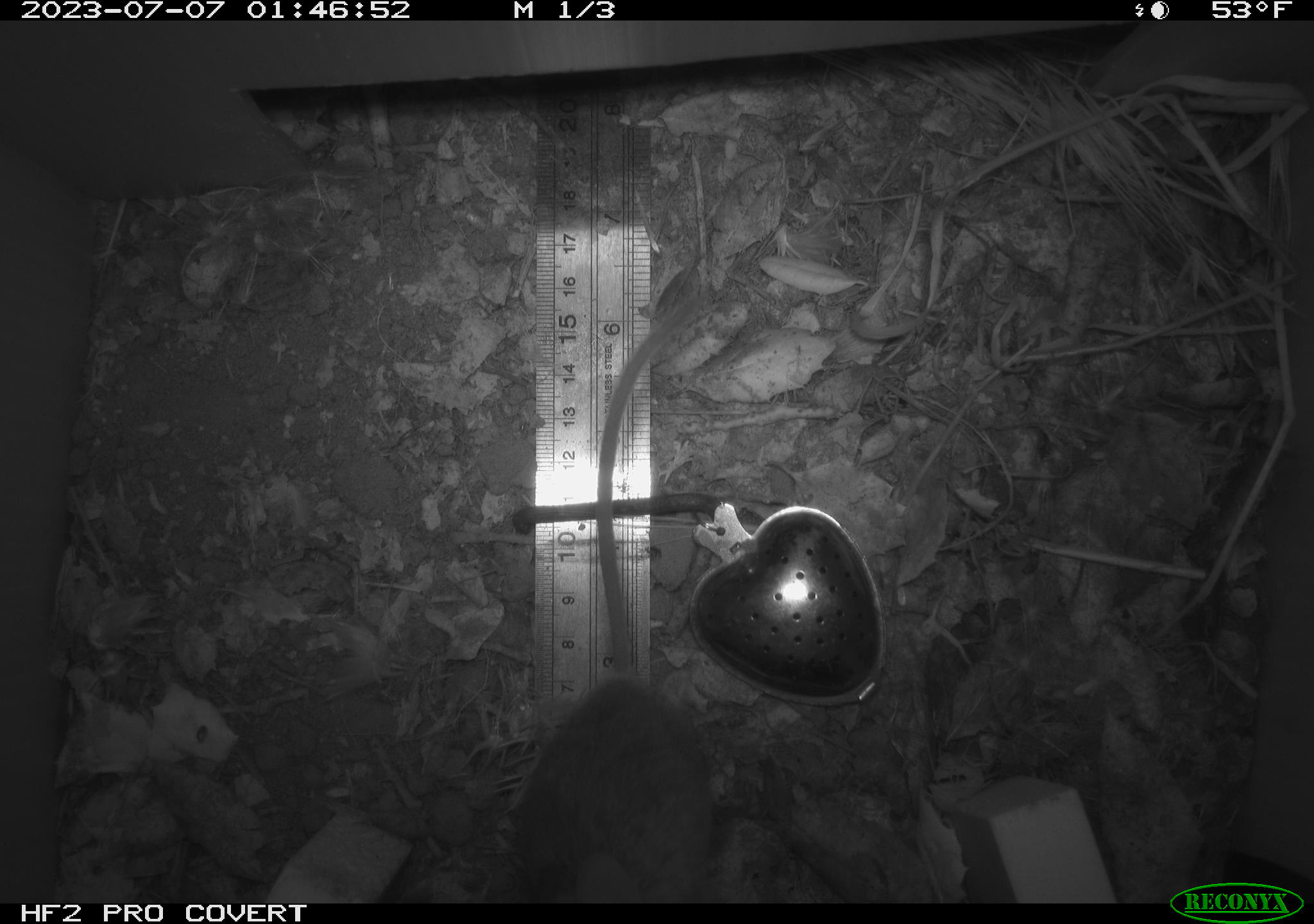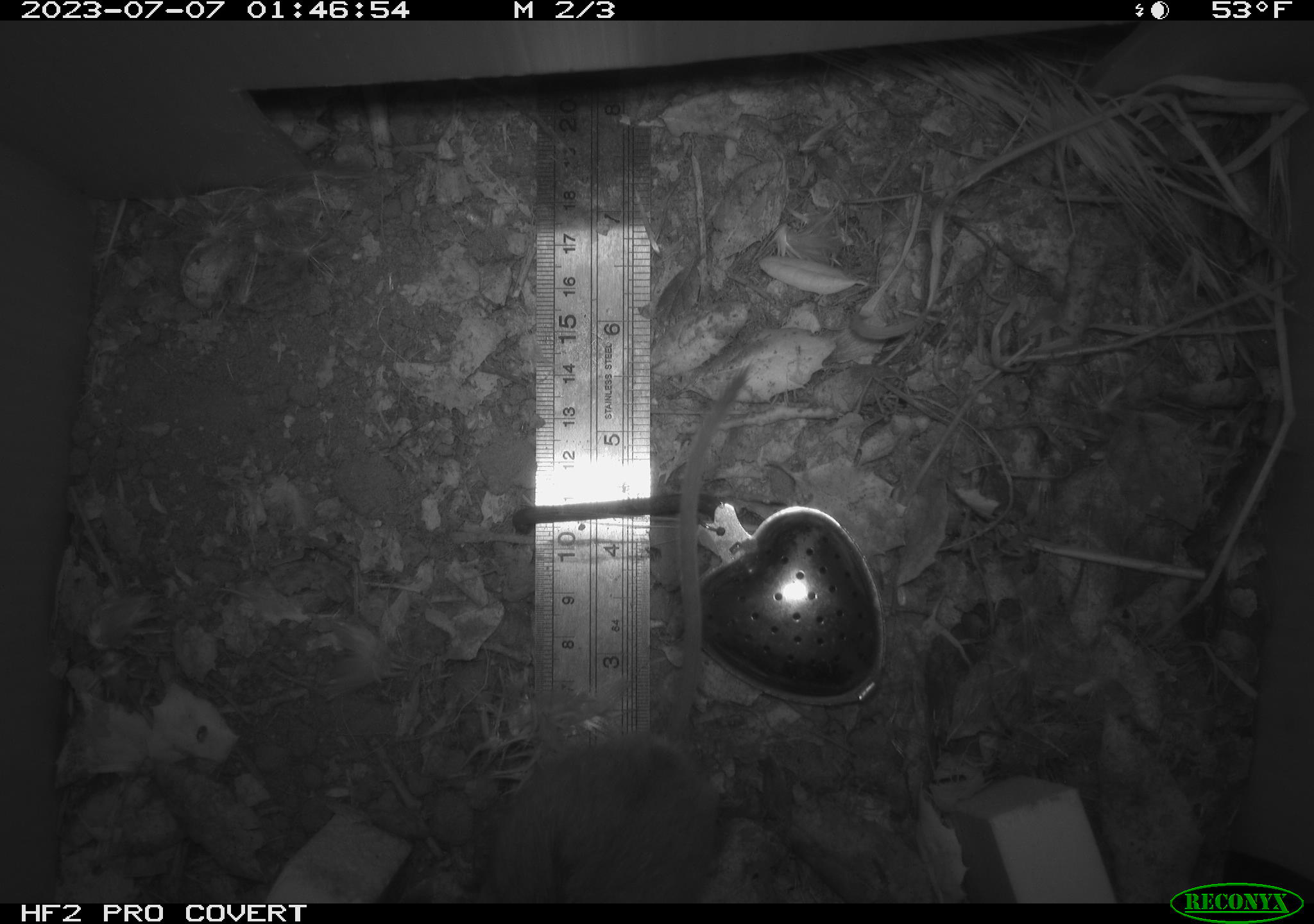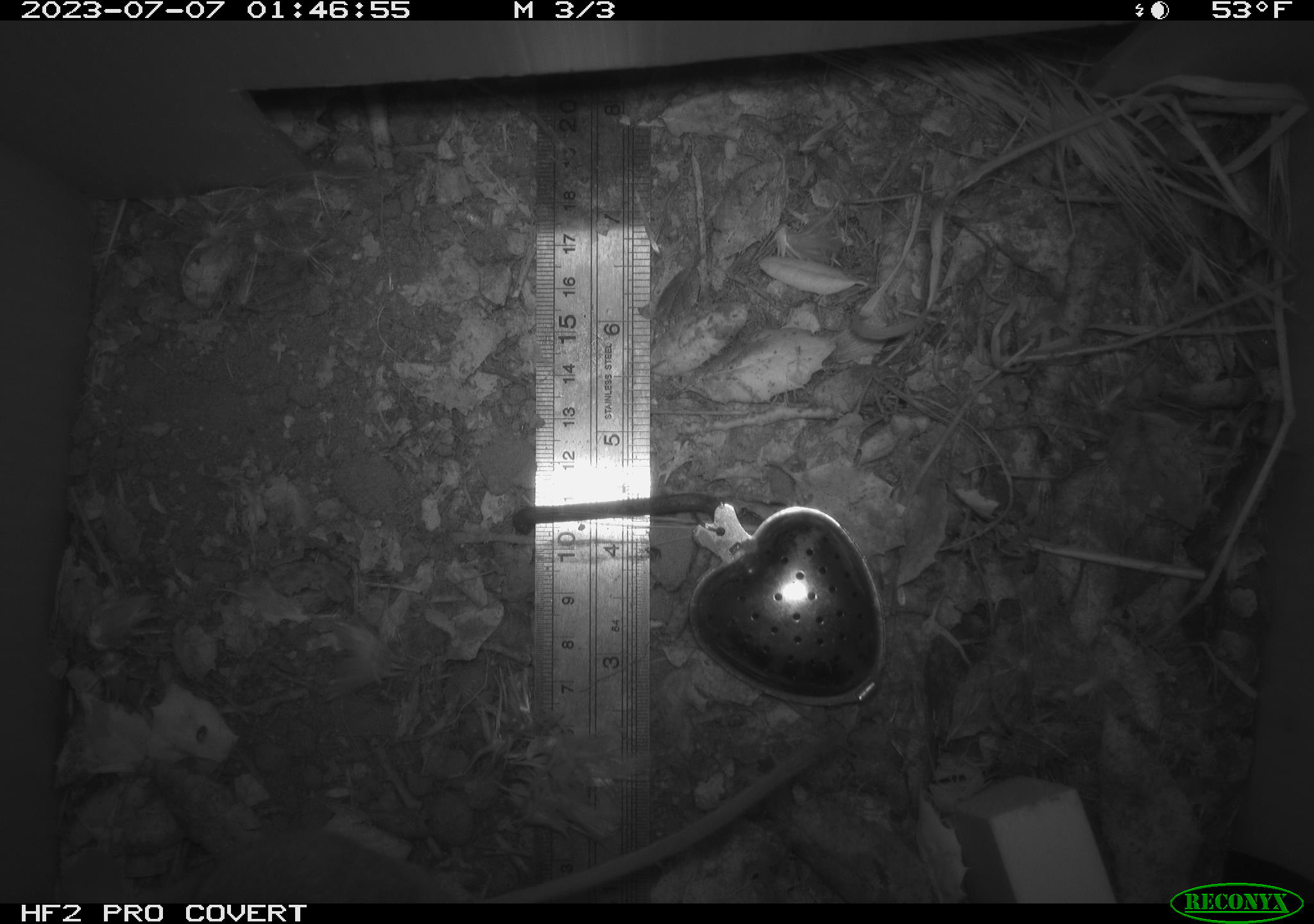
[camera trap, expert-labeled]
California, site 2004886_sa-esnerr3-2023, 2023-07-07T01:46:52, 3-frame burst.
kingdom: Animalia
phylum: Chordata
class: Mammalia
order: Rodentia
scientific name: Rodentia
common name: mouse species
Mouse species (Rodentia).